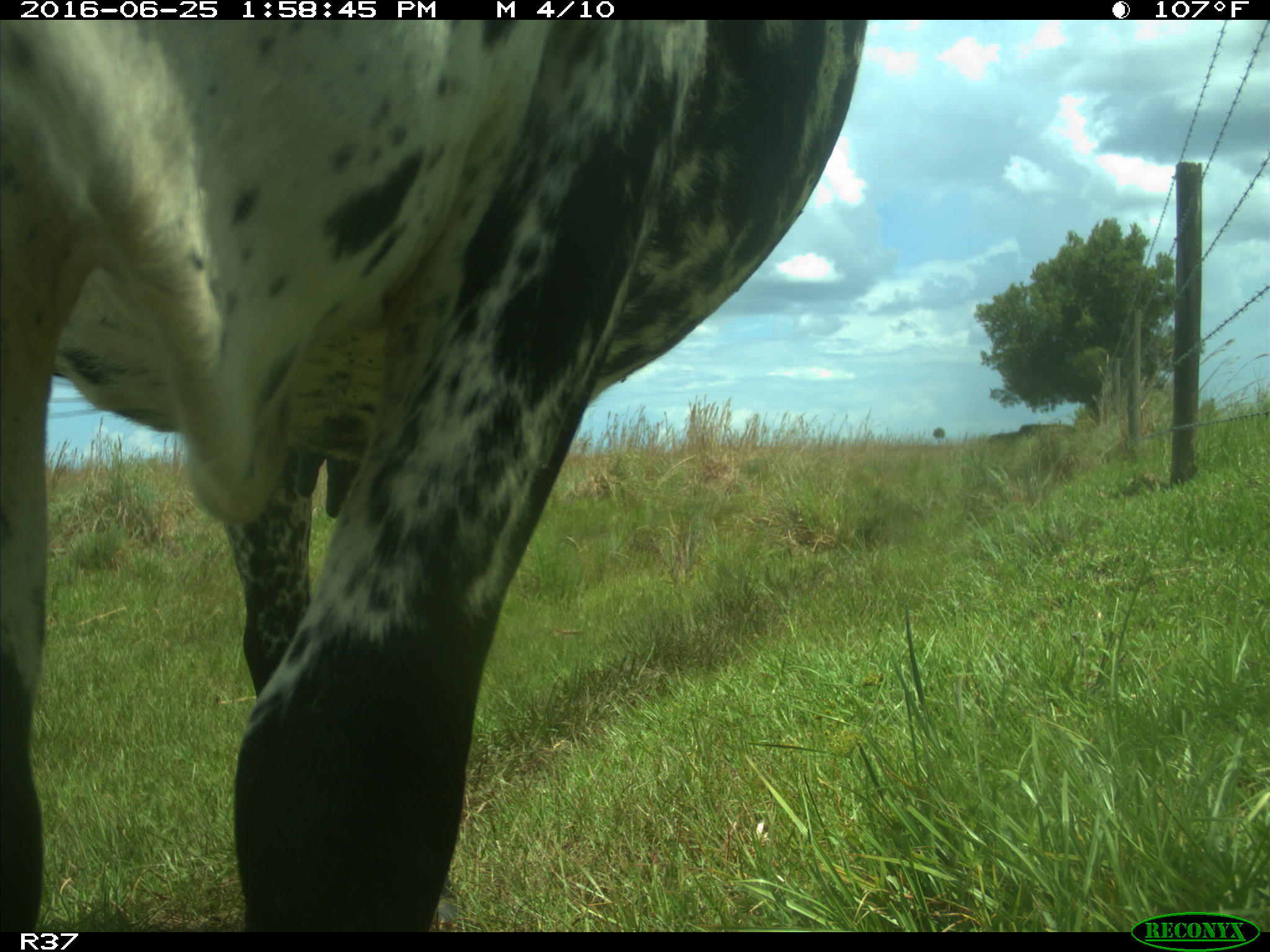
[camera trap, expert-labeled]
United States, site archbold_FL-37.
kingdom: Animalia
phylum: Chordata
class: Mammalia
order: Artiodactyla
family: Bovidae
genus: Bos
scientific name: Bos taurus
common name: domestic cow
Bos taurus (domestic cow).